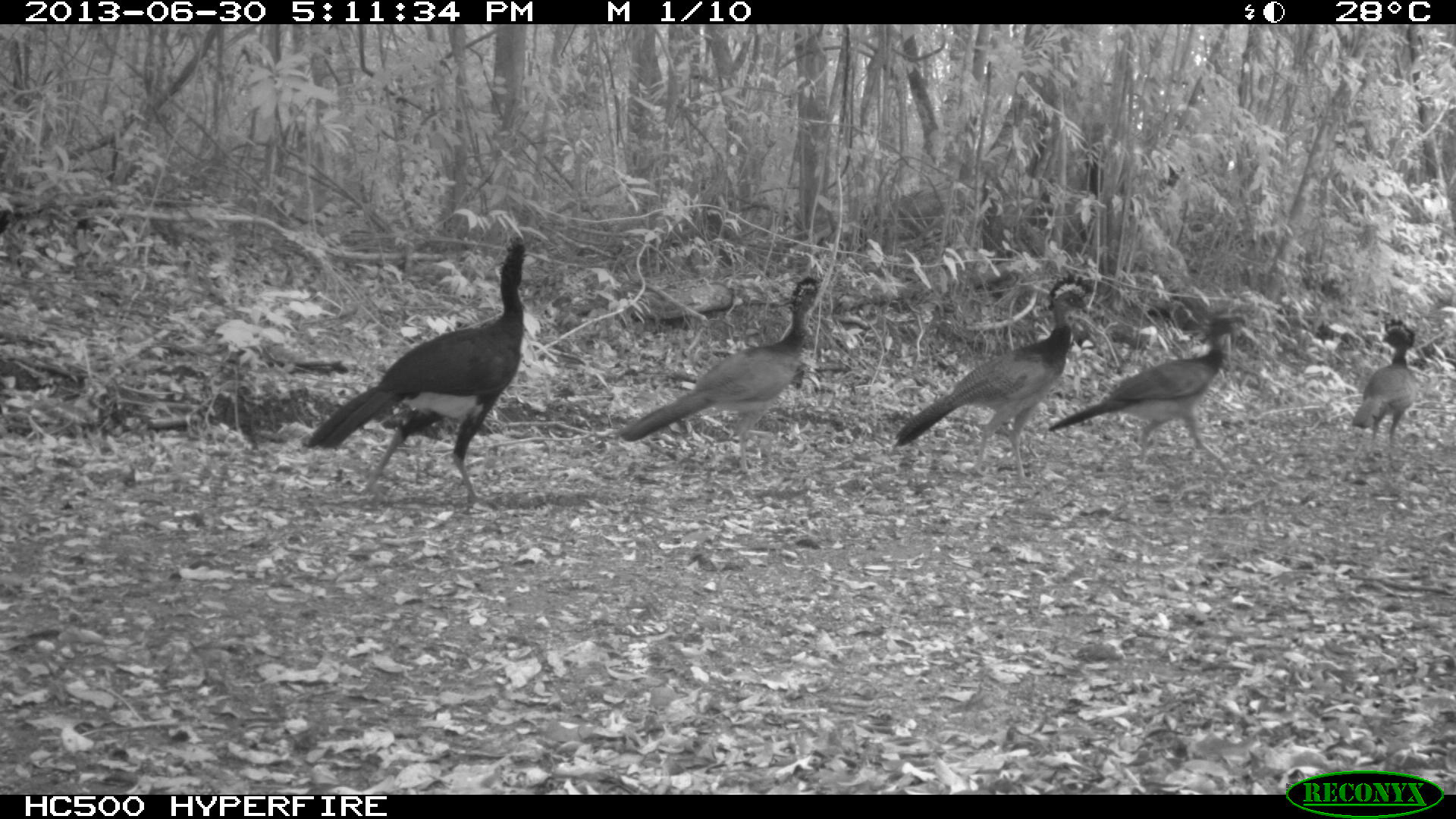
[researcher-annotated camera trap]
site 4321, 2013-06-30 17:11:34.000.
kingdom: Animalia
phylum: Chordata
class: Aves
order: Galliformes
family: Cracidae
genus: Crax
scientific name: Crax rubra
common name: great curassow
Crax rubra (great curassow), count 6.